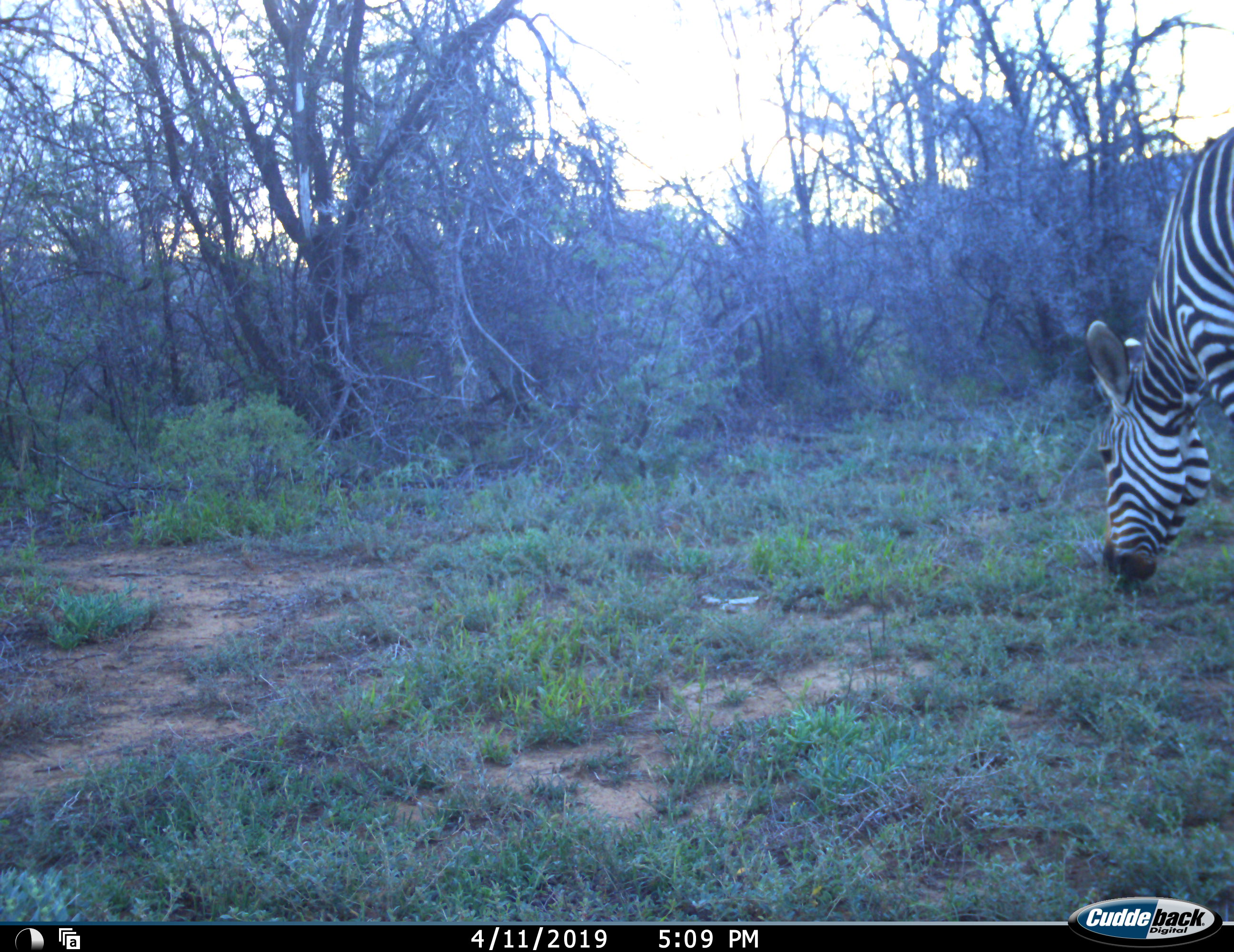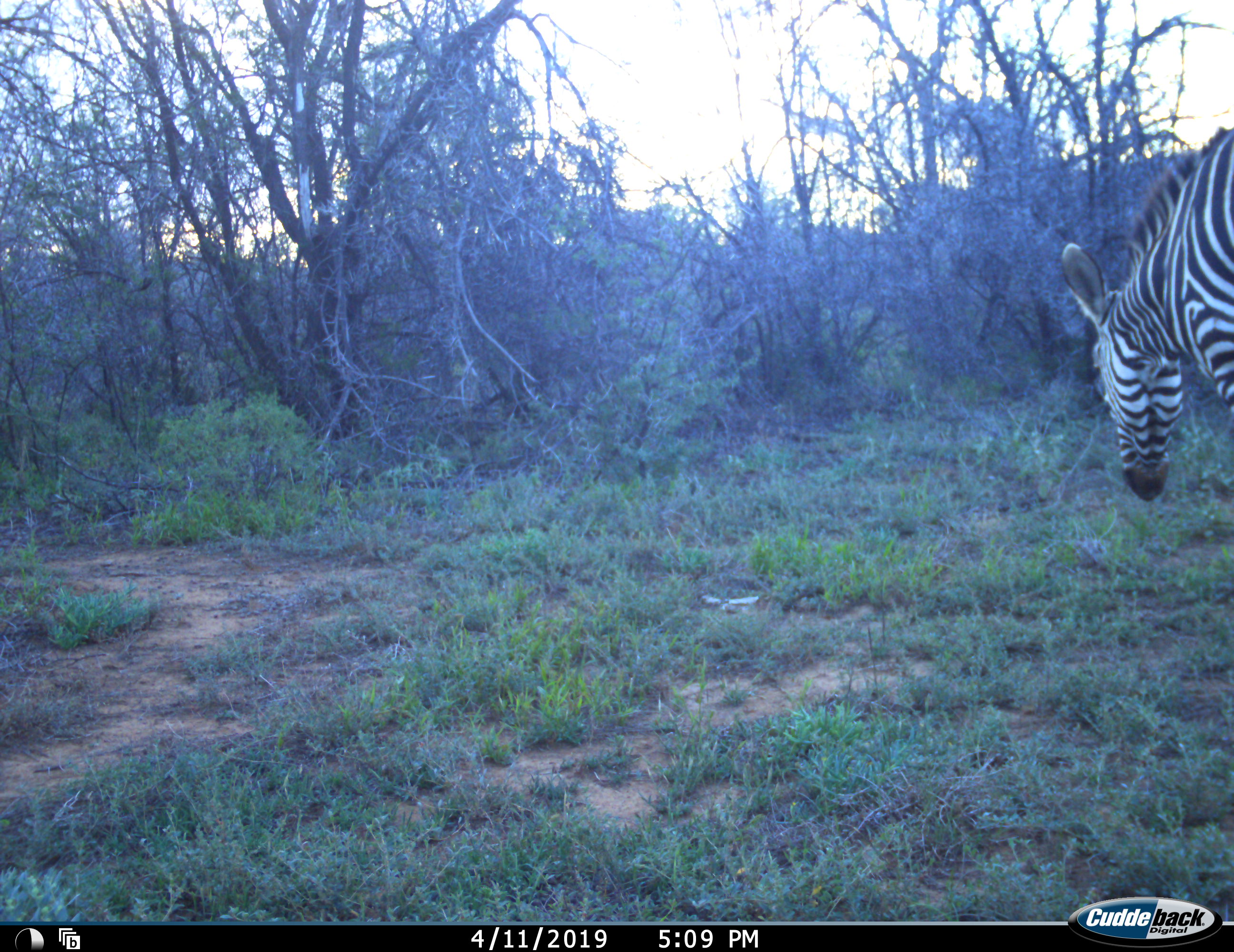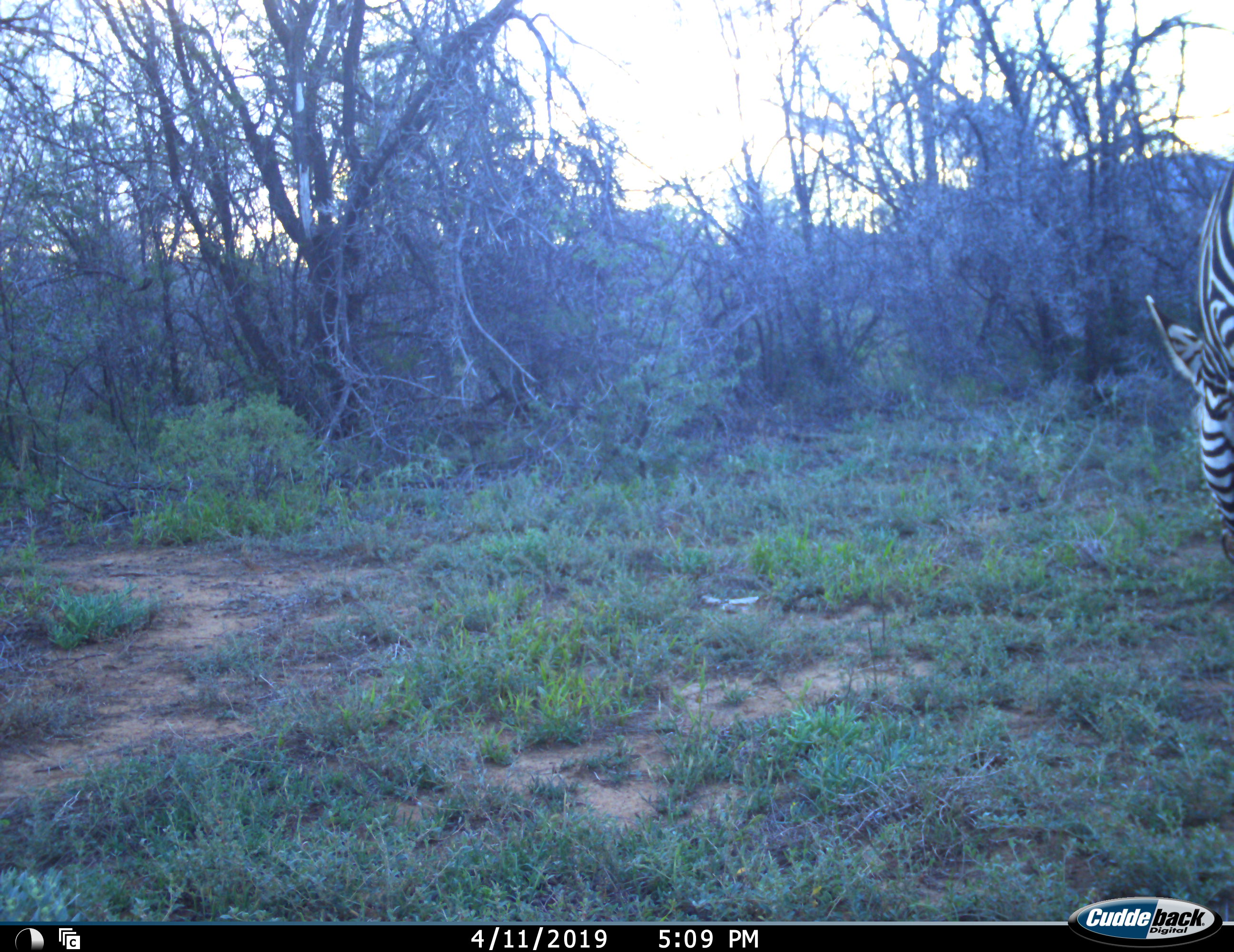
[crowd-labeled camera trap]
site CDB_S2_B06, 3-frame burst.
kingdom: Animalia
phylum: Chordata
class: Mammalia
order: Perissodactyla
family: Equidae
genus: Equus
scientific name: Equus zebra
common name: mountain zebra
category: zebramountain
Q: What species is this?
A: Zebramountain (mountain zebra) (Equus zebra).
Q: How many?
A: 1.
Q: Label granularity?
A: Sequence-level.